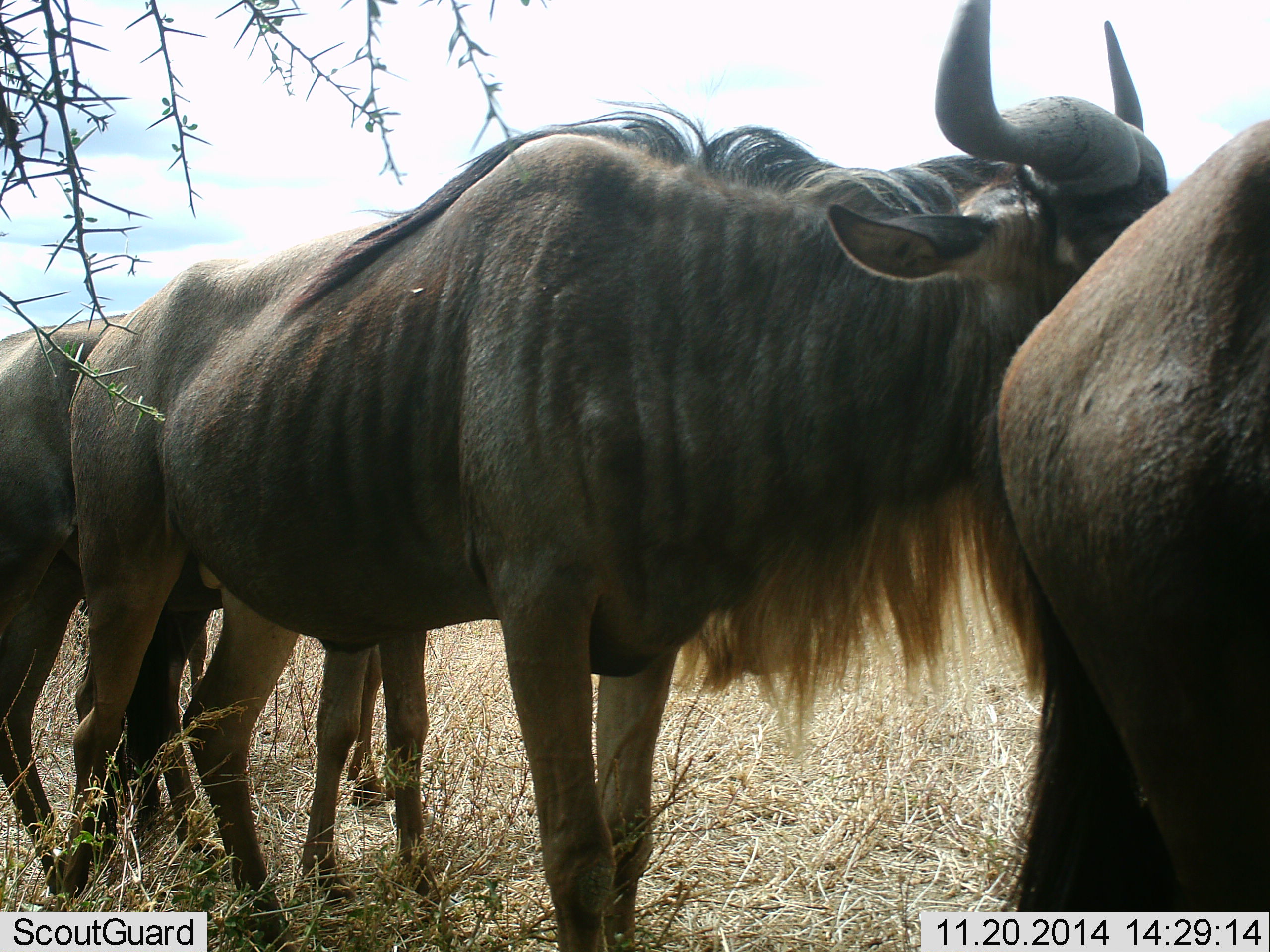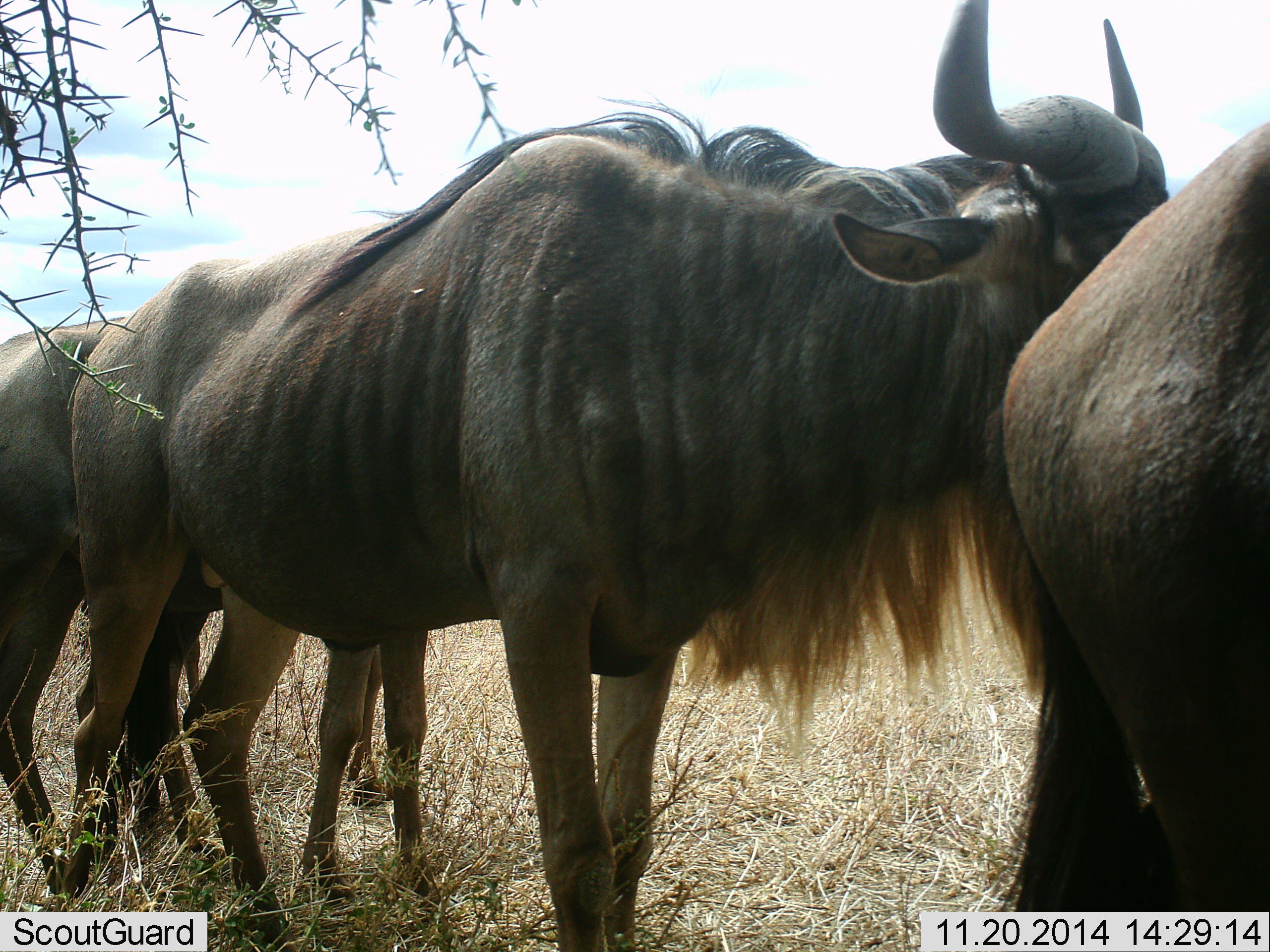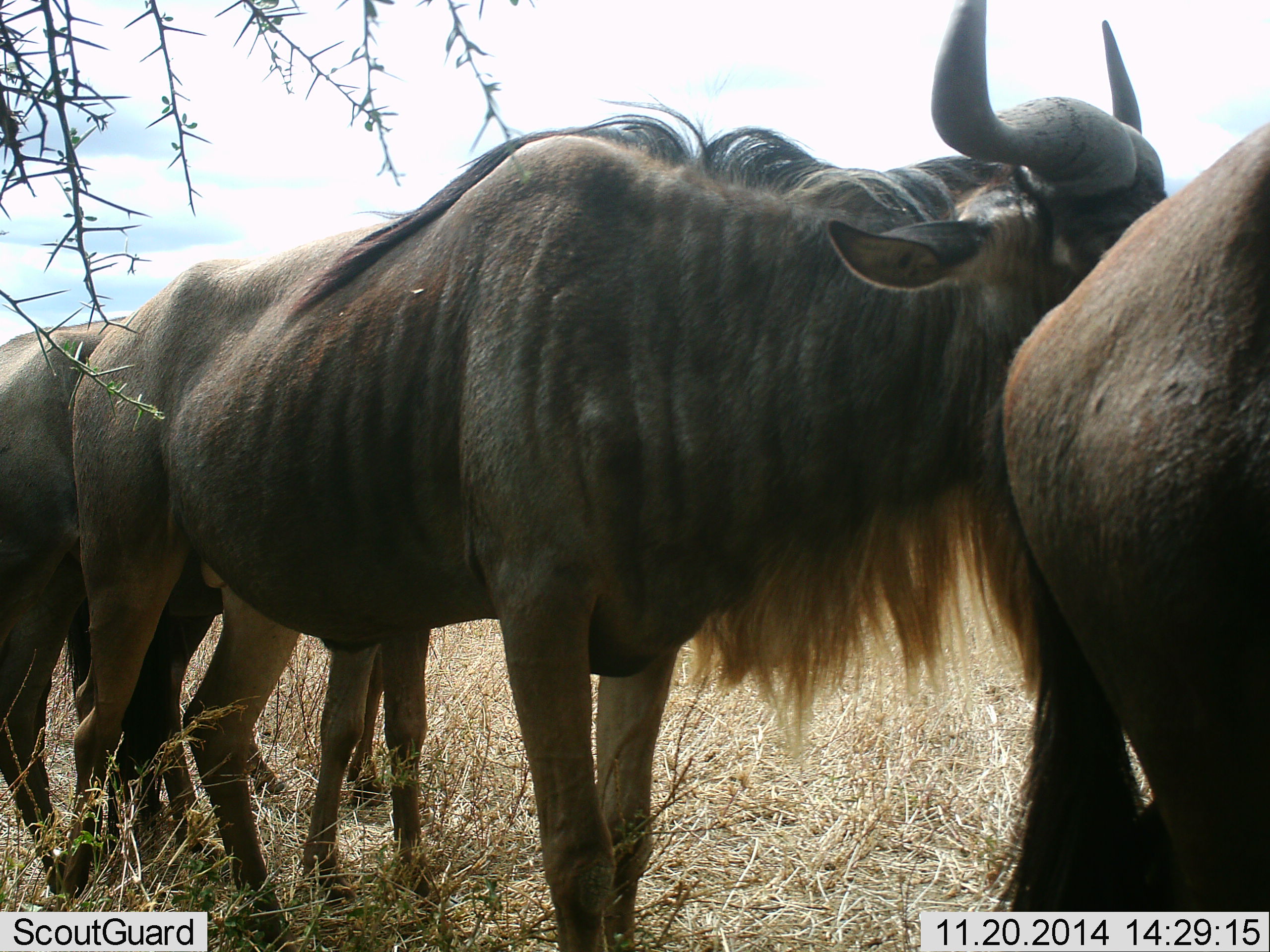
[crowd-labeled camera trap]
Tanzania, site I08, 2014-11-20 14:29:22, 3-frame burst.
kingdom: Animalia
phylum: Chordata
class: Mammalia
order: Artiodactyla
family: Bovidae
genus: Connochaetes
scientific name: Connochaetes taurinus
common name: blue wildebeest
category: wildebeest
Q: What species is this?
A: Wildebeest (blue wildebeest) (Connochaetes taurinus).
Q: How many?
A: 3.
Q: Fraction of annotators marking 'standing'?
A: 92%.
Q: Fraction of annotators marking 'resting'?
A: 8%.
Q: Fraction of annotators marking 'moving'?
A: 0%.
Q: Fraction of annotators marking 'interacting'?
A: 0%.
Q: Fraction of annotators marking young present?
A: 8%.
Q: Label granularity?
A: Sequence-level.